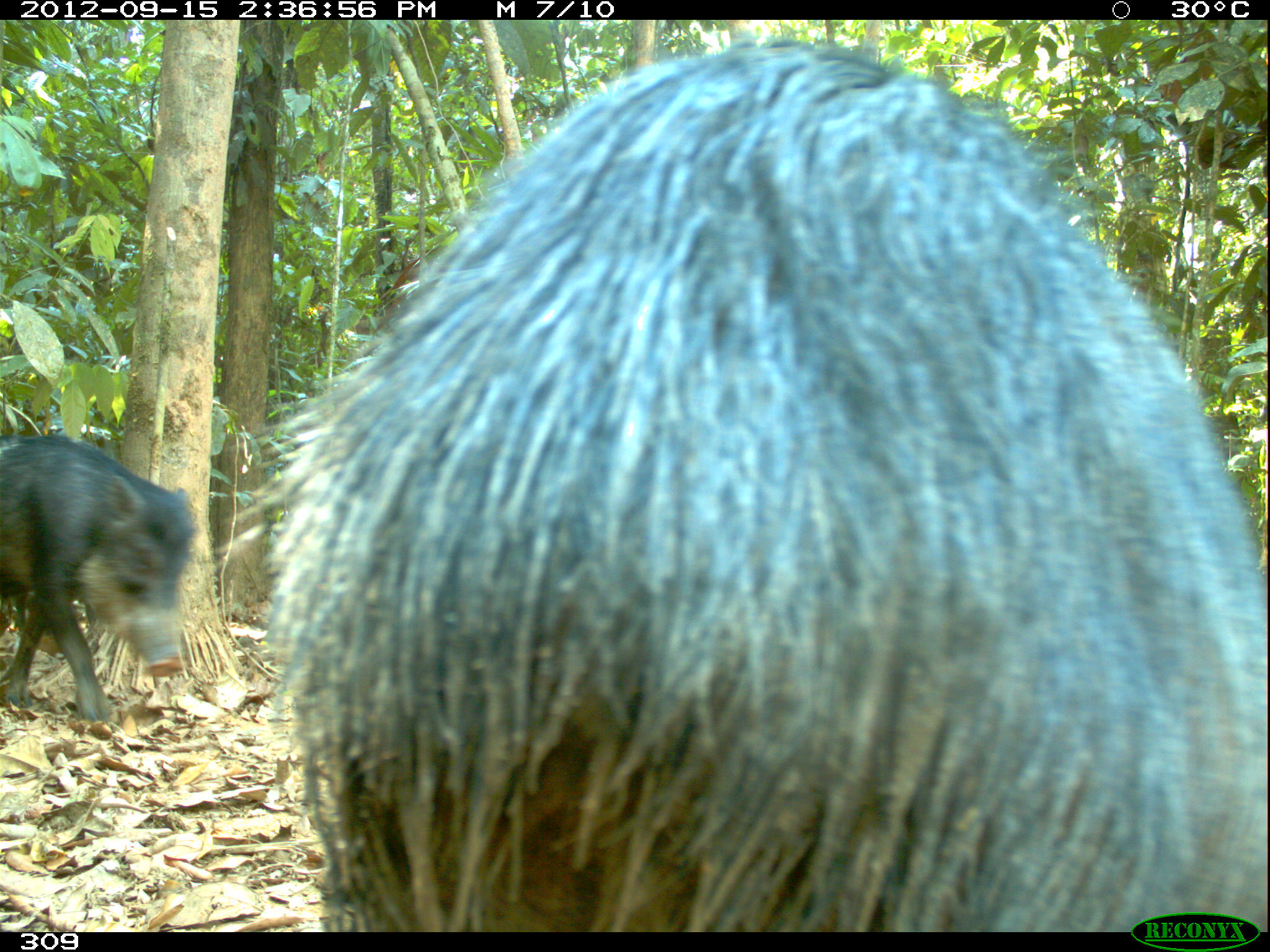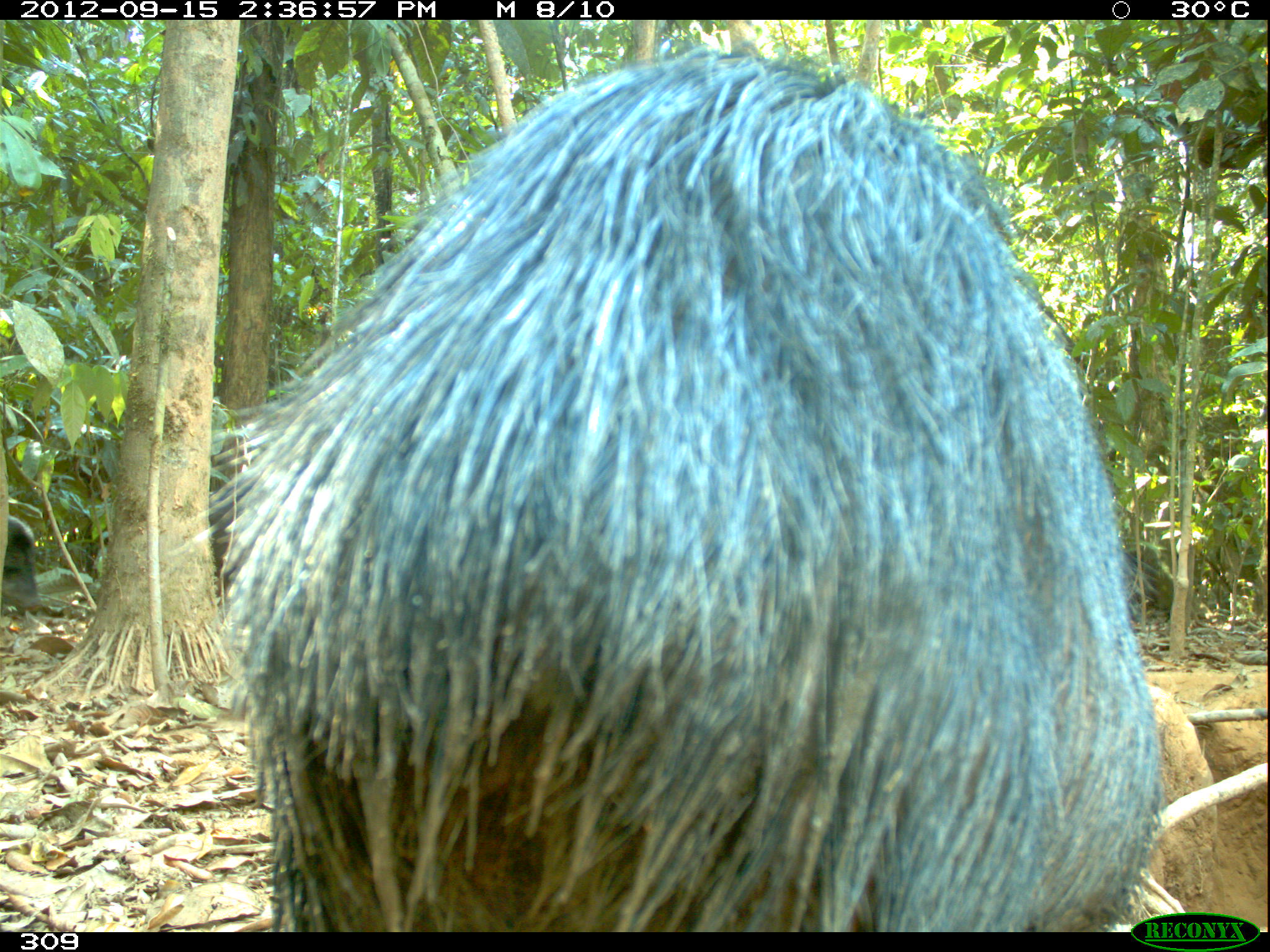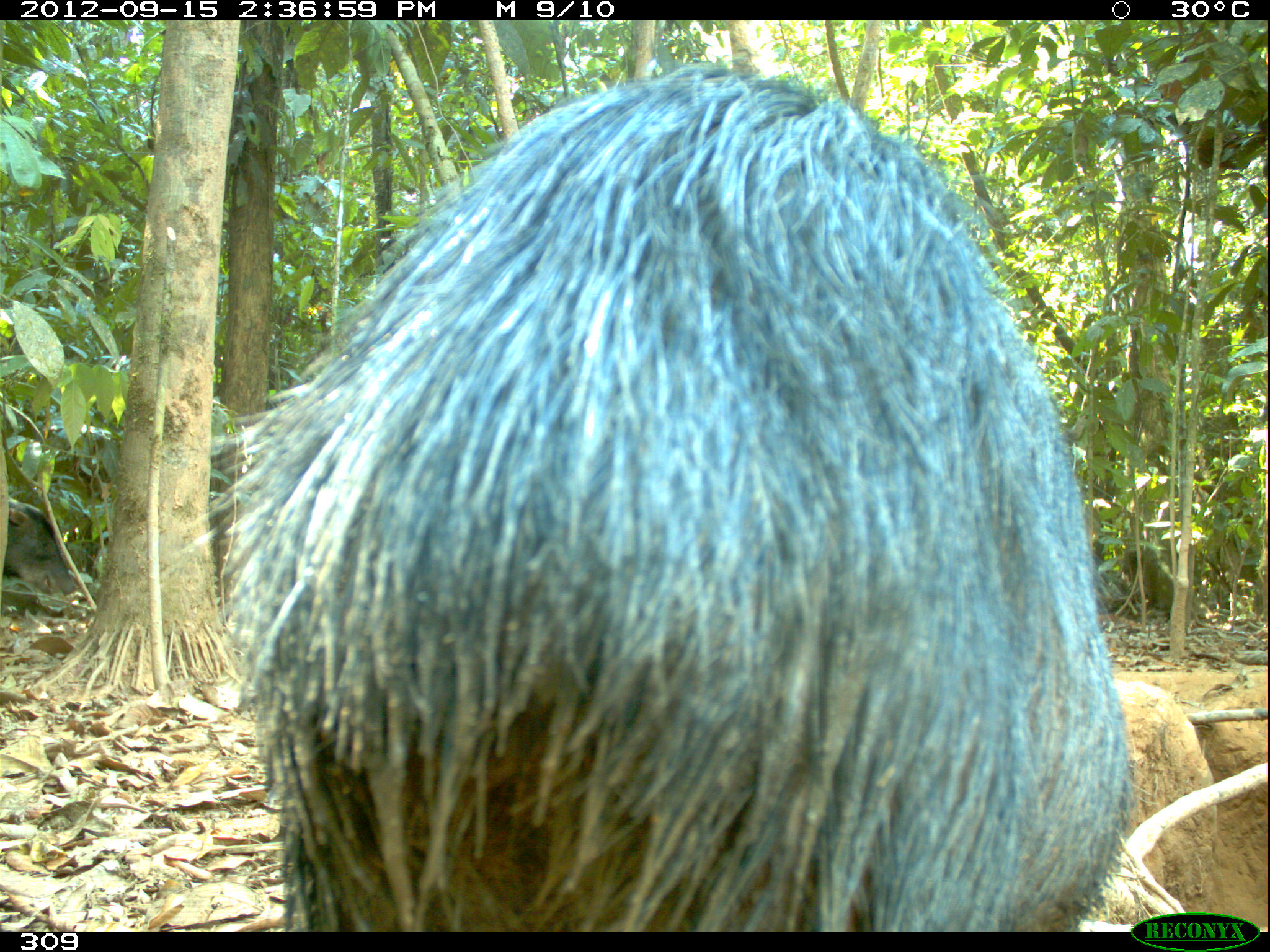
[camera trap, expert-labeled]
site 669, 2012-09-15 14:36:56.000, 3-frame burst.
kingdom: Animalia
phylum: Chordata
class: Mammalia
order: Artiodactyla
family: Tayassuidae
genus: Tayassu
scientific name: Tayassu pecari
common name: white-lipped peccary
Tayassu pecari (white-lipped peccary).